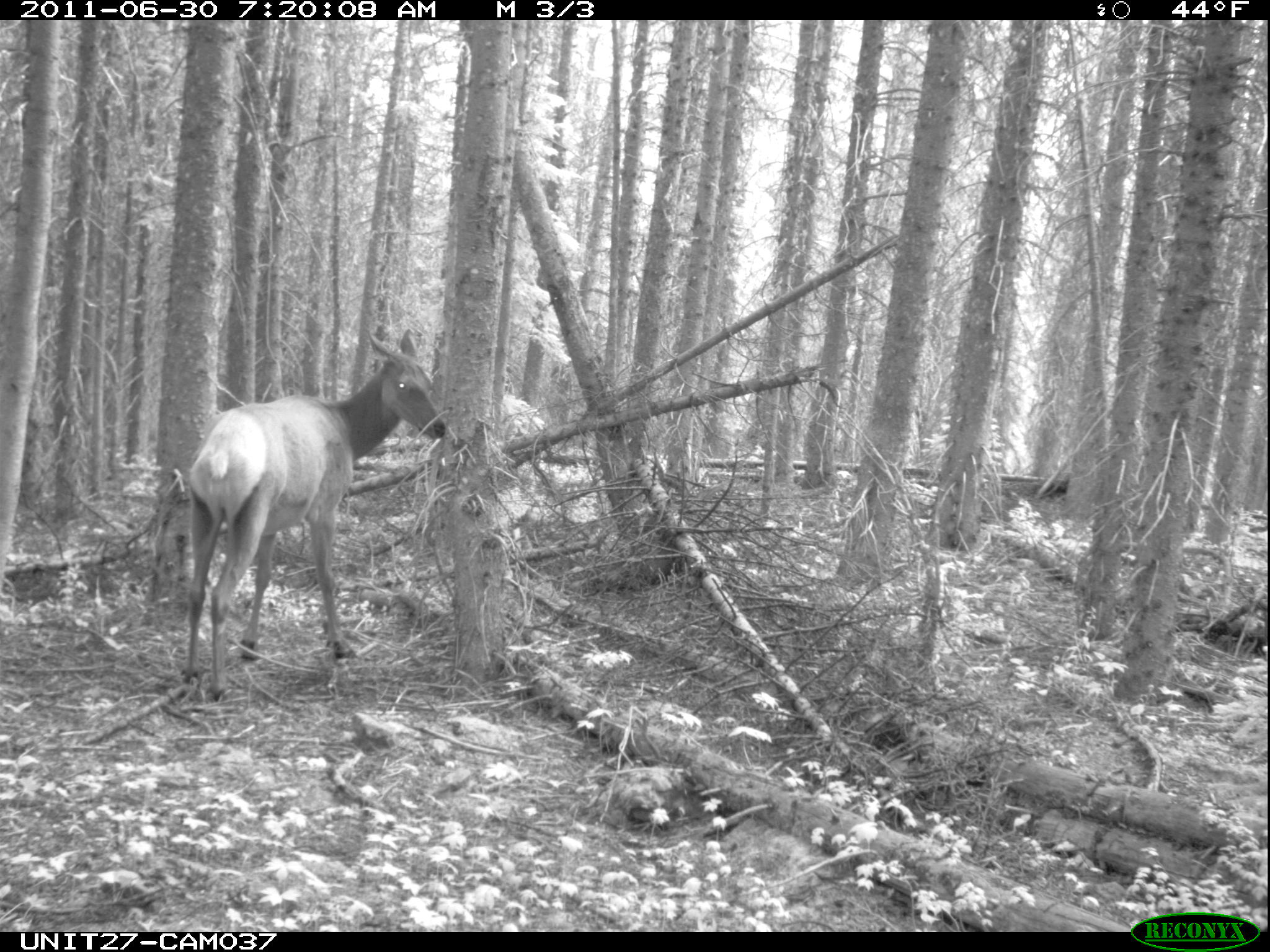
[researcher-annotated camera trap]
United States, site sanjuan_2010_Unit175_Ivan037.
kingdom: Animalia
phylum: Chordata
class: Mammalia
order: Artiodactyla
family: Cervidae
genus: Cervus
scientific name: Cervus elaphus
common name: red deer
Cervus elaphus (red deer).